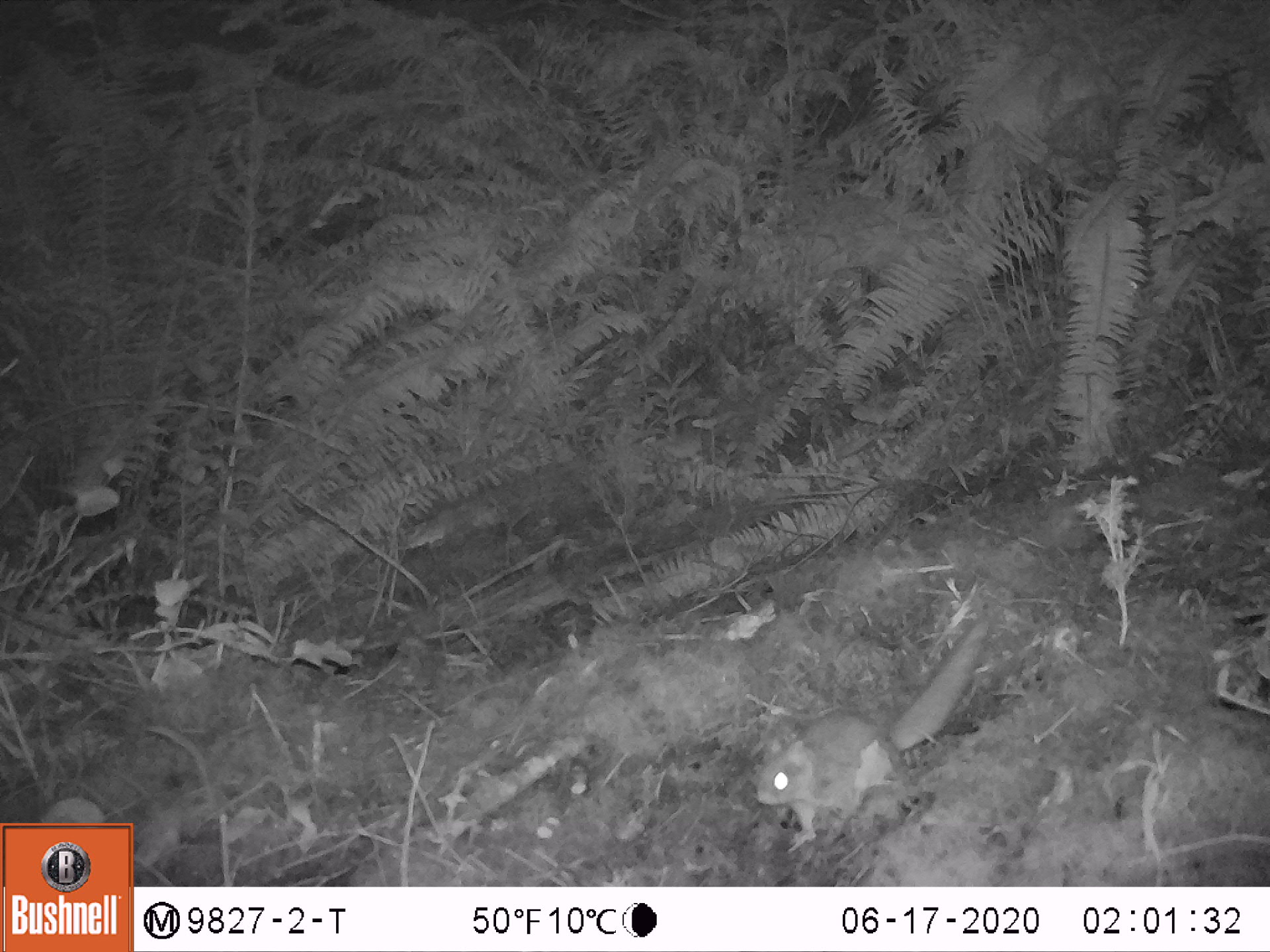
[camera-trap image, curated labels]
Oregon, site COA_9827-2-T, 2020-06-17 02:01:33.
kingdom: Animalia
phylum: Chordata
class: Mammalia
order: Rodentia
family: Sciuridae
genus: Glaucomys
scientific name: Glaucomys oregonensis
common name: humboldt's flying squirrel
Humboldt's flying squirrel (Glaucomys oregonensis).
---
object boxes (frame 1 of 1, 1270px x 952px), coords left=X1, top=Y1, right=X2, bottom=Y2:
humboldt's flying squirrel: left=747, top=601, right=1002, bottom=859